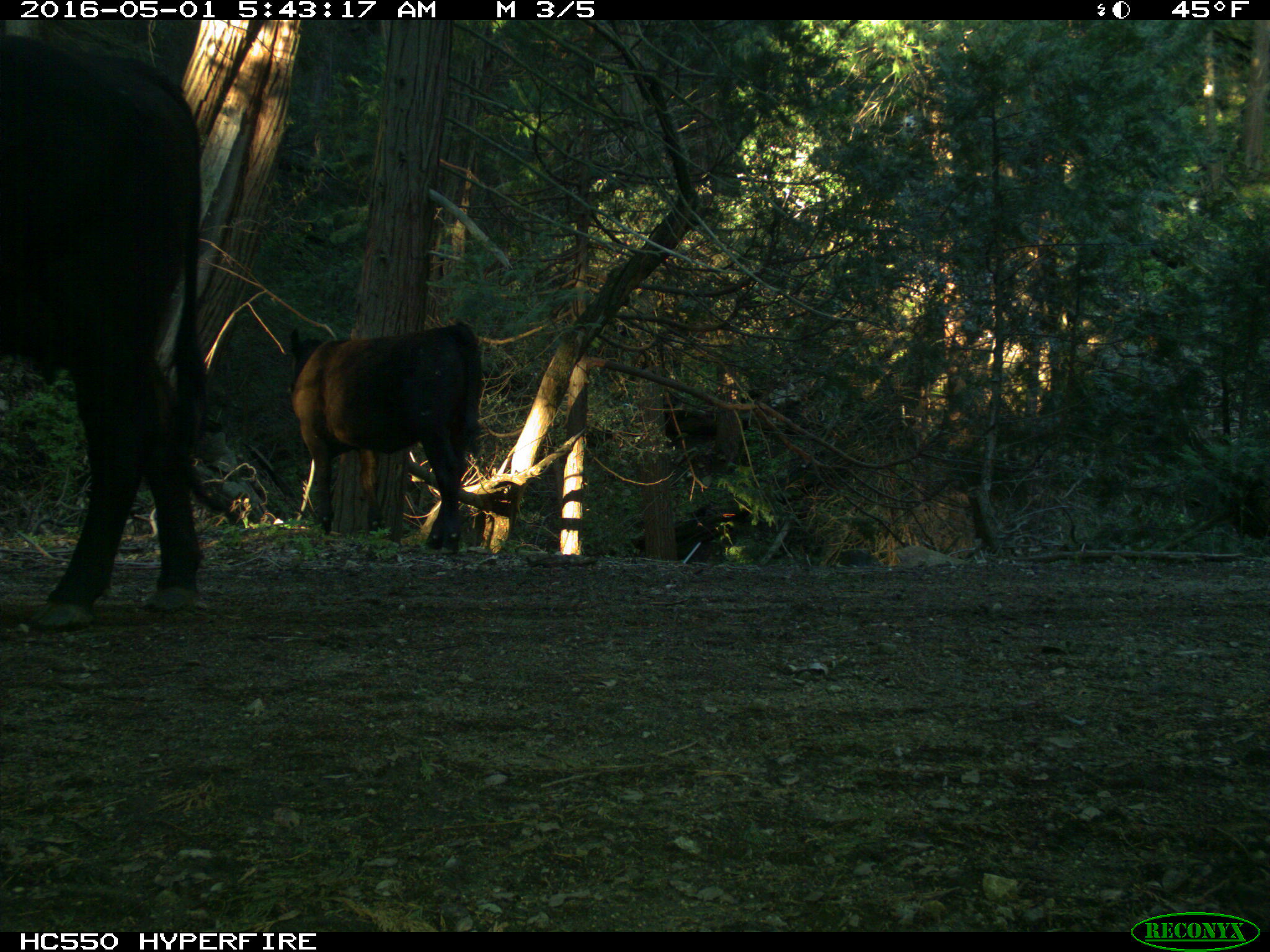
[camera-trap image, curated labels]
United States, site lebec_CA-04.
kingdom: Animalia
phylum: Chordata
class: Mammalia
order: Artiodactyla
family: Bovidae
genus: Bos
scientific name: Bos taurus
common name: domestic cow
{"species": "Bos taurus (domestic cow)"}